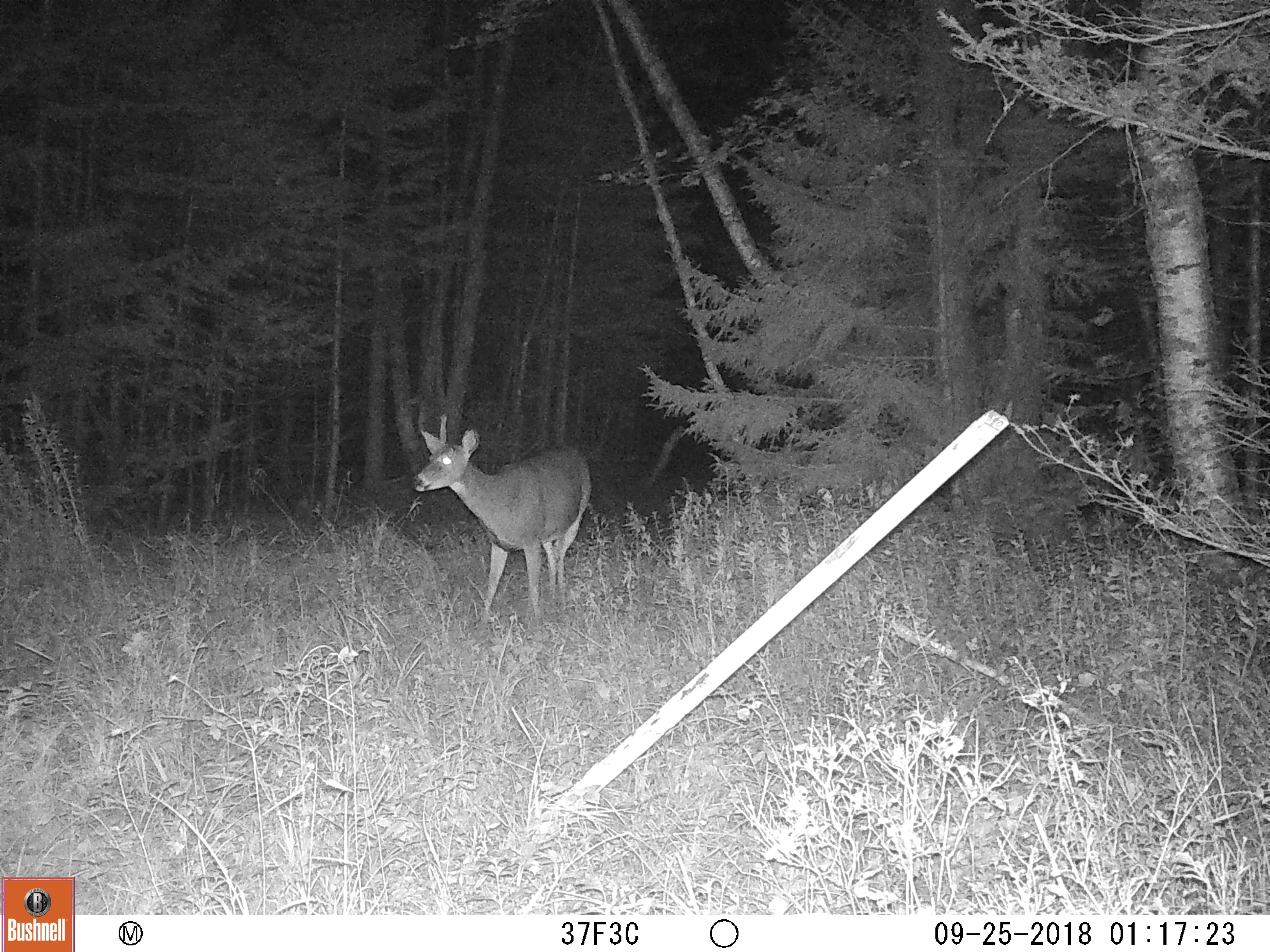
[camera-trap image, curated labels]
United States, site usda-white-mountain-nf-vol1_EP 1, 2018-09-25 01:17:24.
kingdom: Animalia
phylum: Chordata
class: Mammalia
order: Artiodactyla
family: Cervidae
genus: Odocoileus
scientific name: Odocoileus virginianus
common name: white-tailed deer